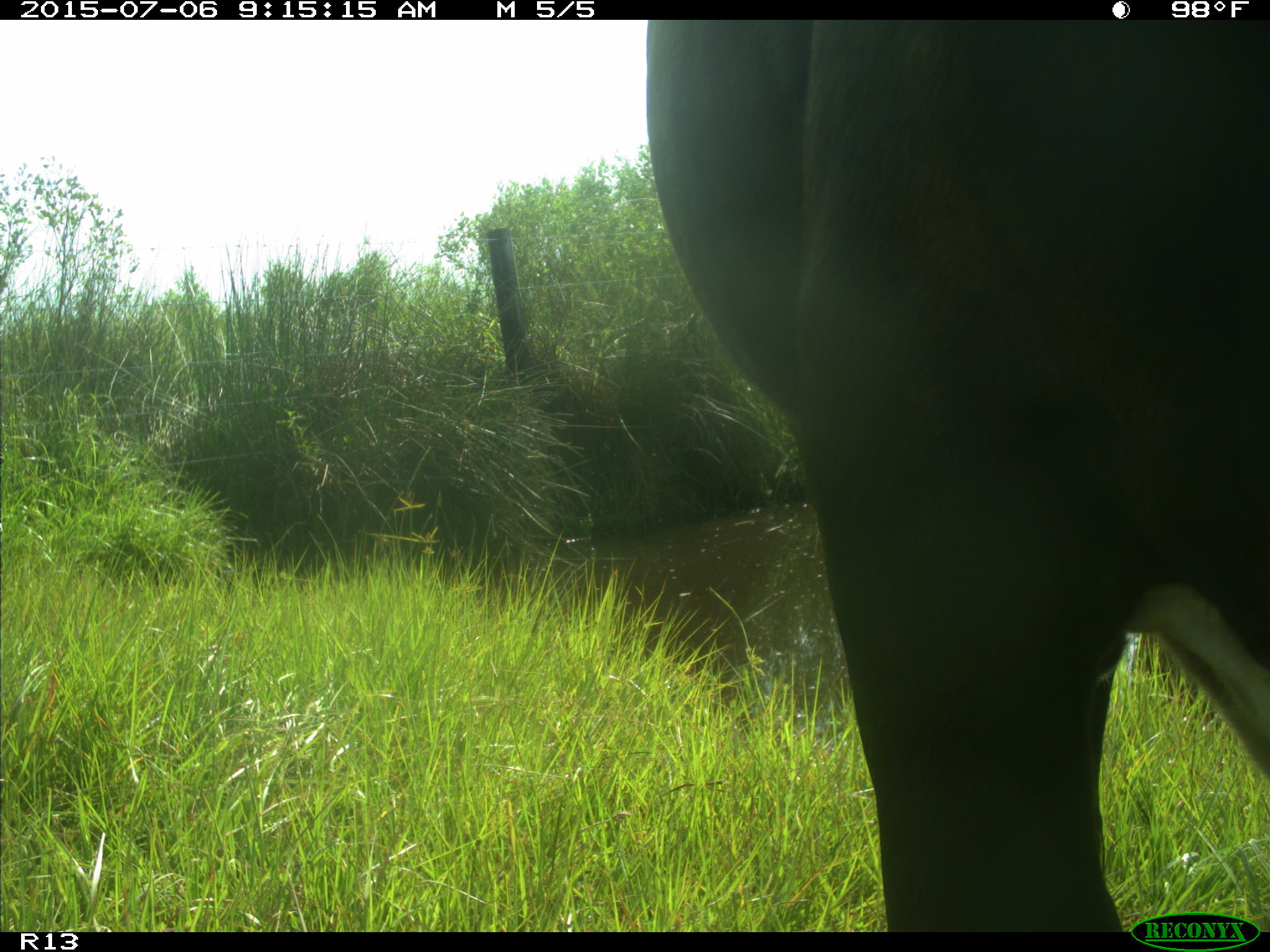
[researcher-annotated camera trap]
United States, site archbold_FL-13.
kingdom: Animalia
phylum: Chordata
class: Mammalia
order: Artiodactyla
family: Bovidae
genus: Bos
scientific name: Bos taurus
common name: domestic cow